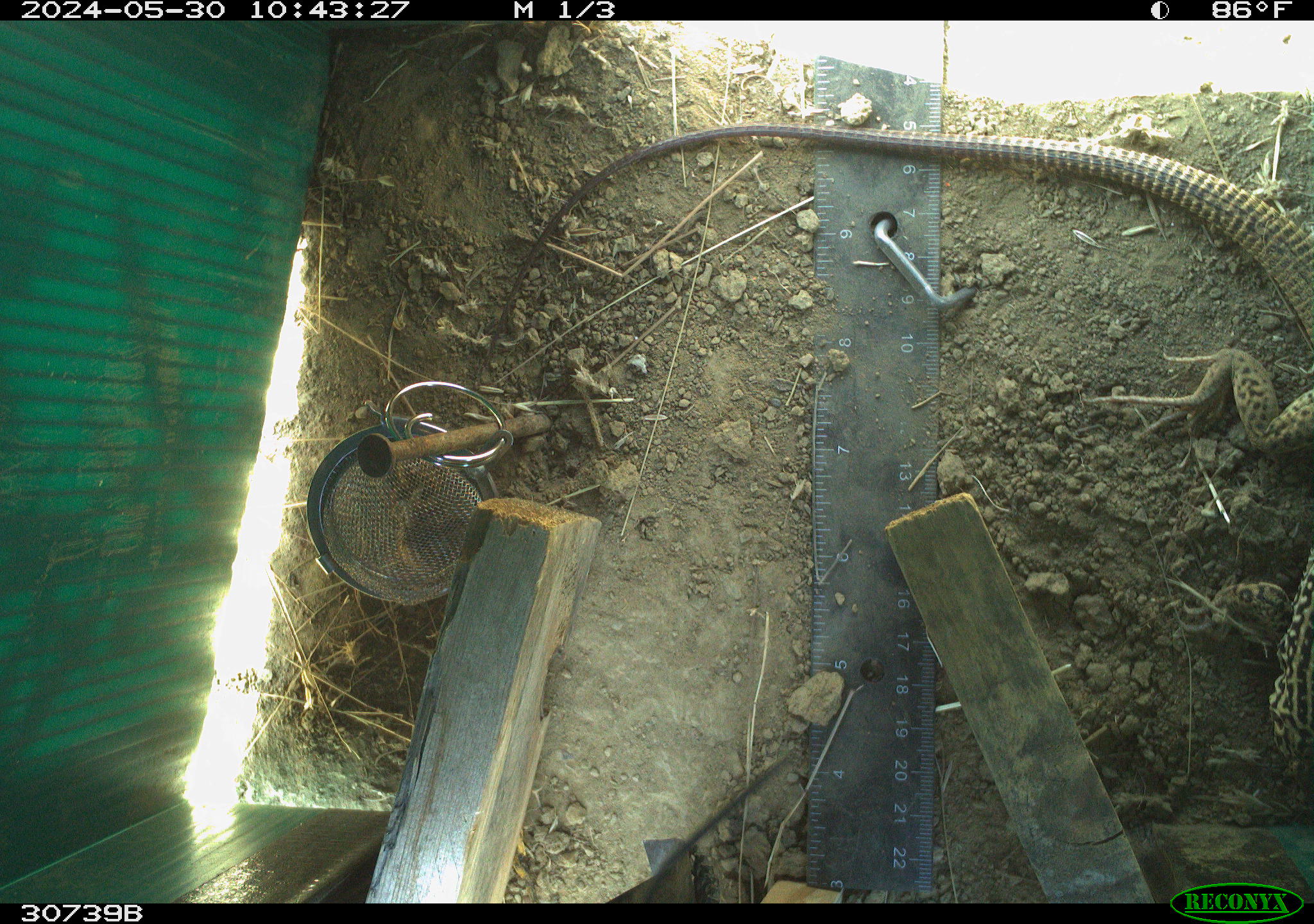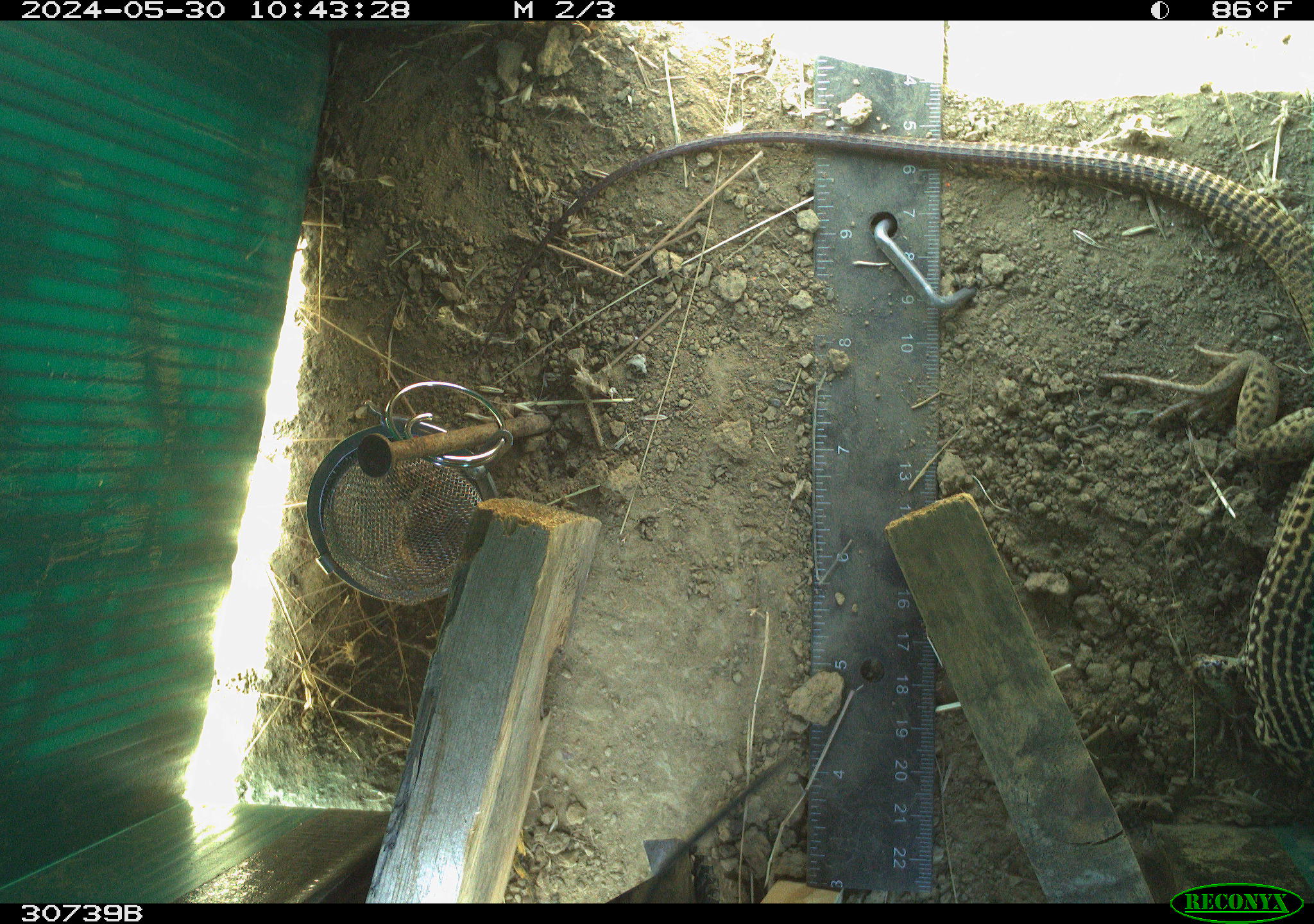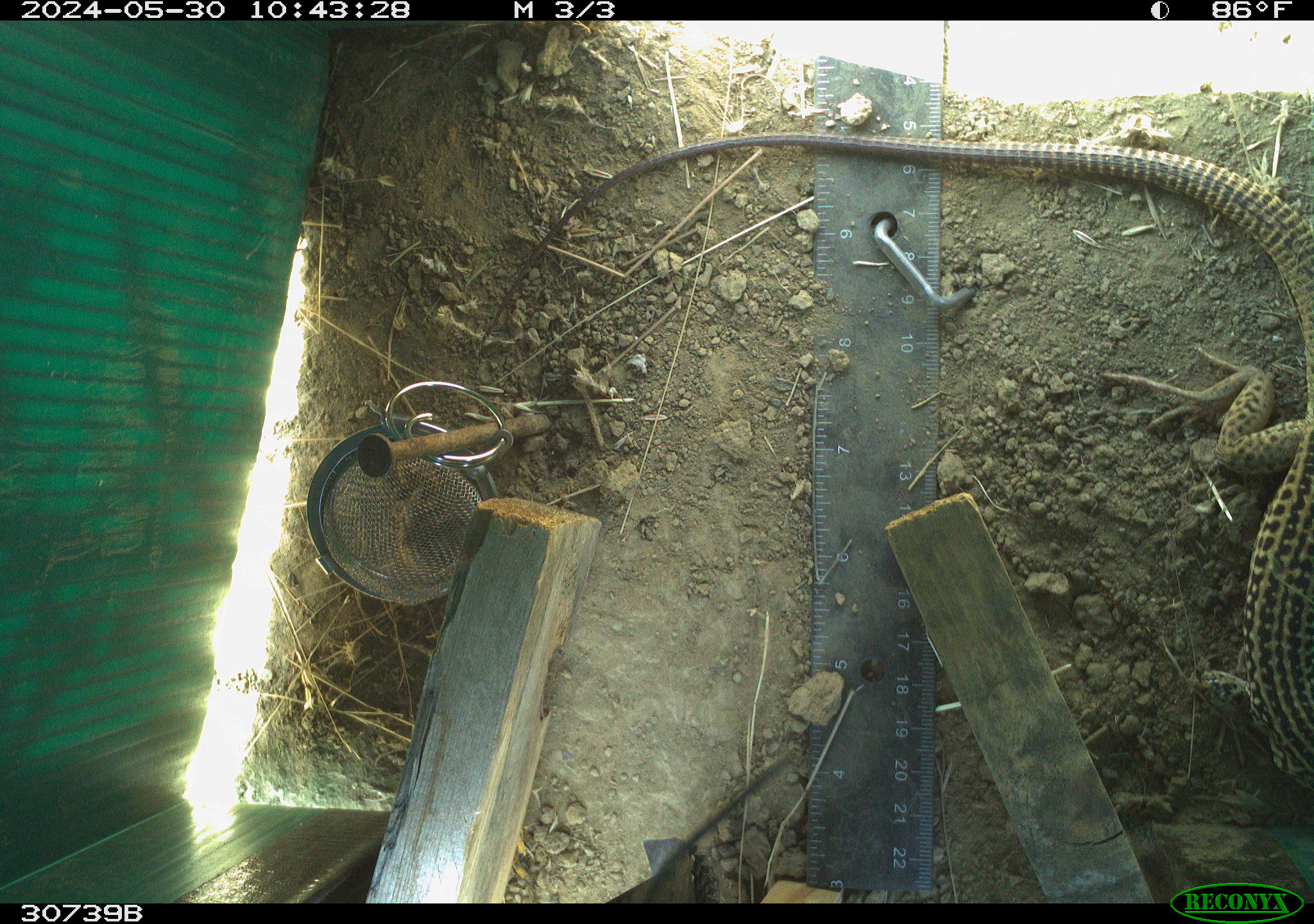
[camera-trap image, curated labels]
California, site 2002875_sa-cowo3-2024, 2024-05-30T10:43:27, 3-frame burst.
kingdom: Animalia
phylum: Chordata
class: Reptilia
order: Squamata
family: Teiidae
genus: Aspidoscelis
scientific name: Aspidoscelis tigris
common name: western whiptail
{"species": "western whiptail (Aspidoscelis tigris)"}